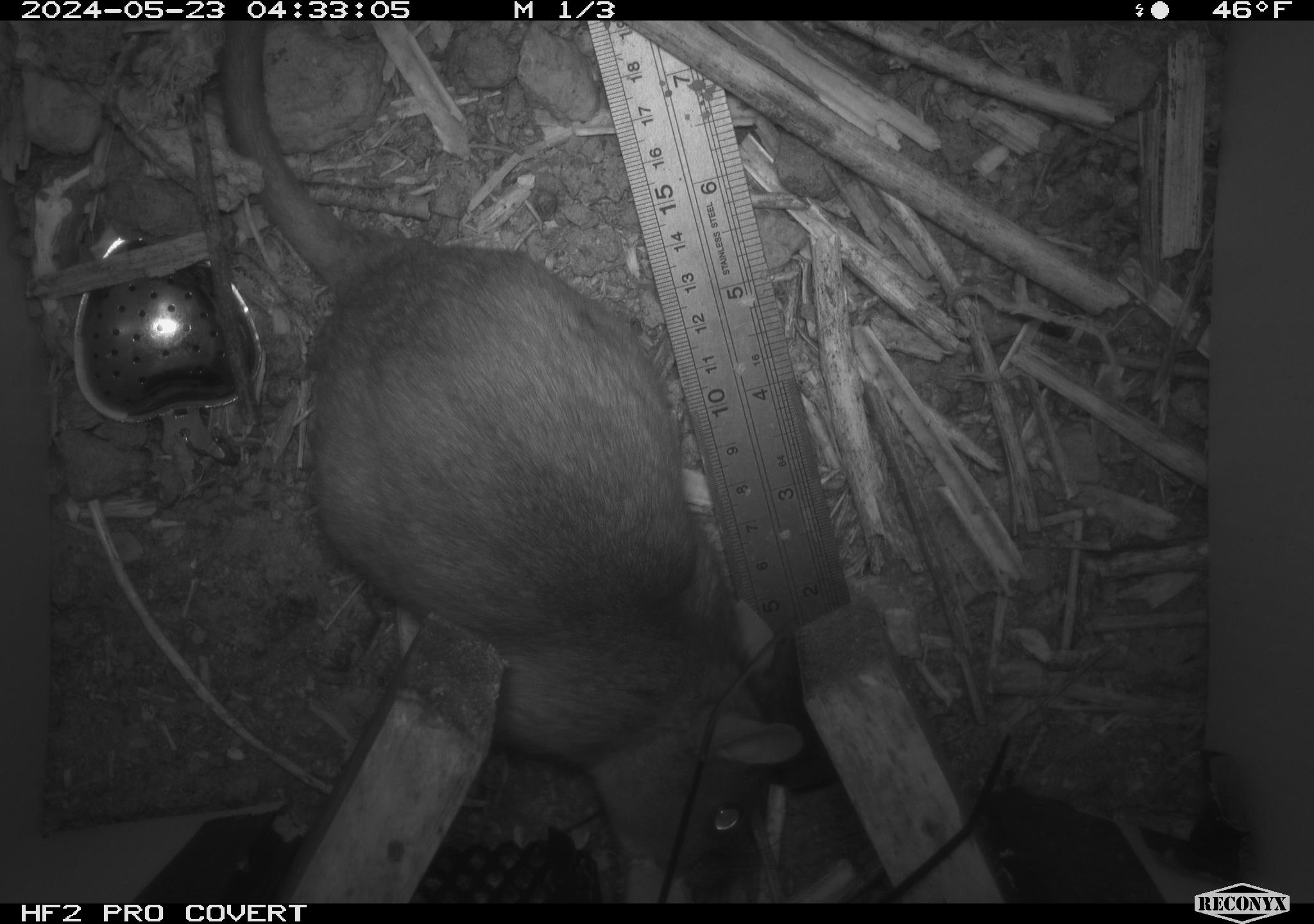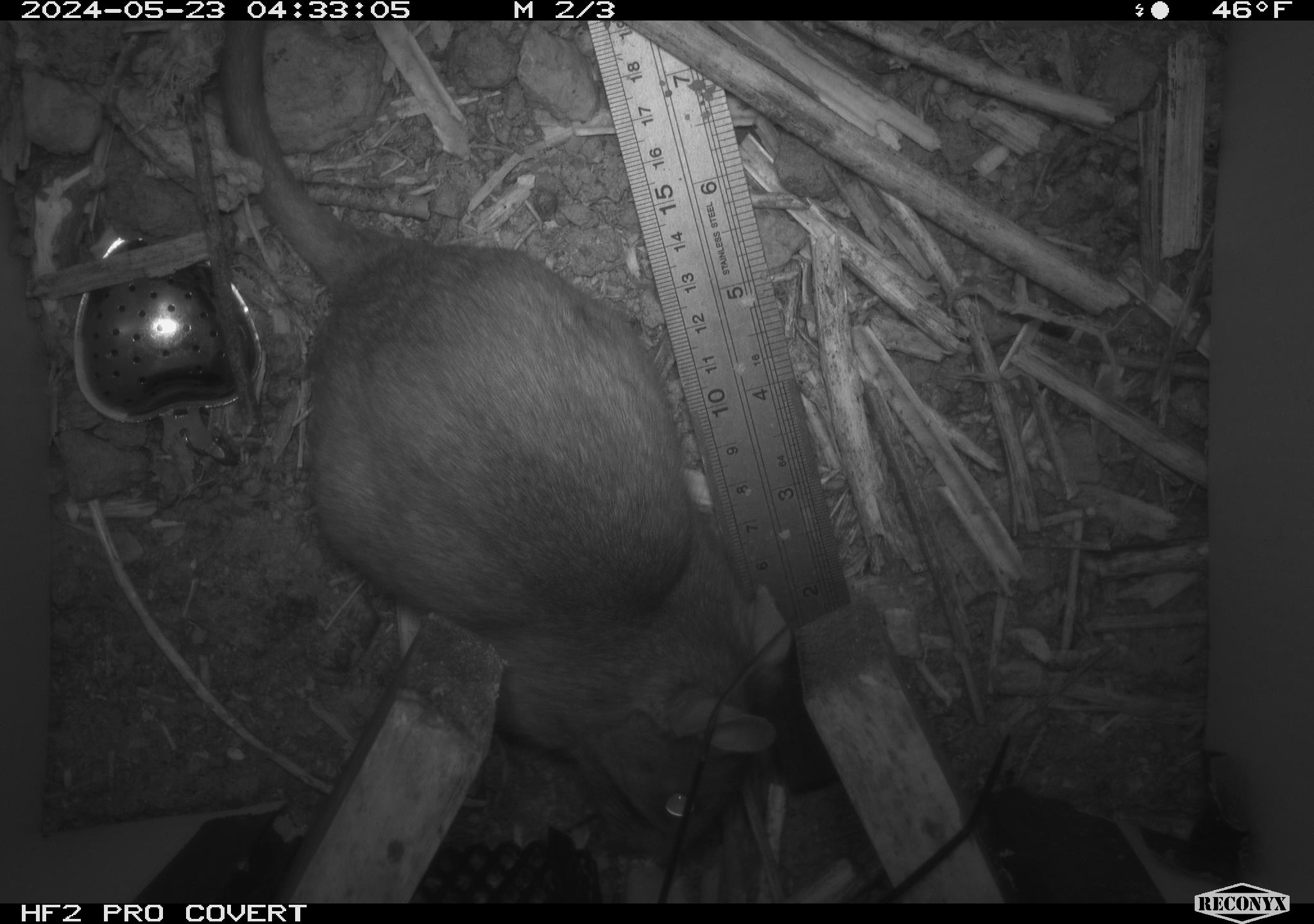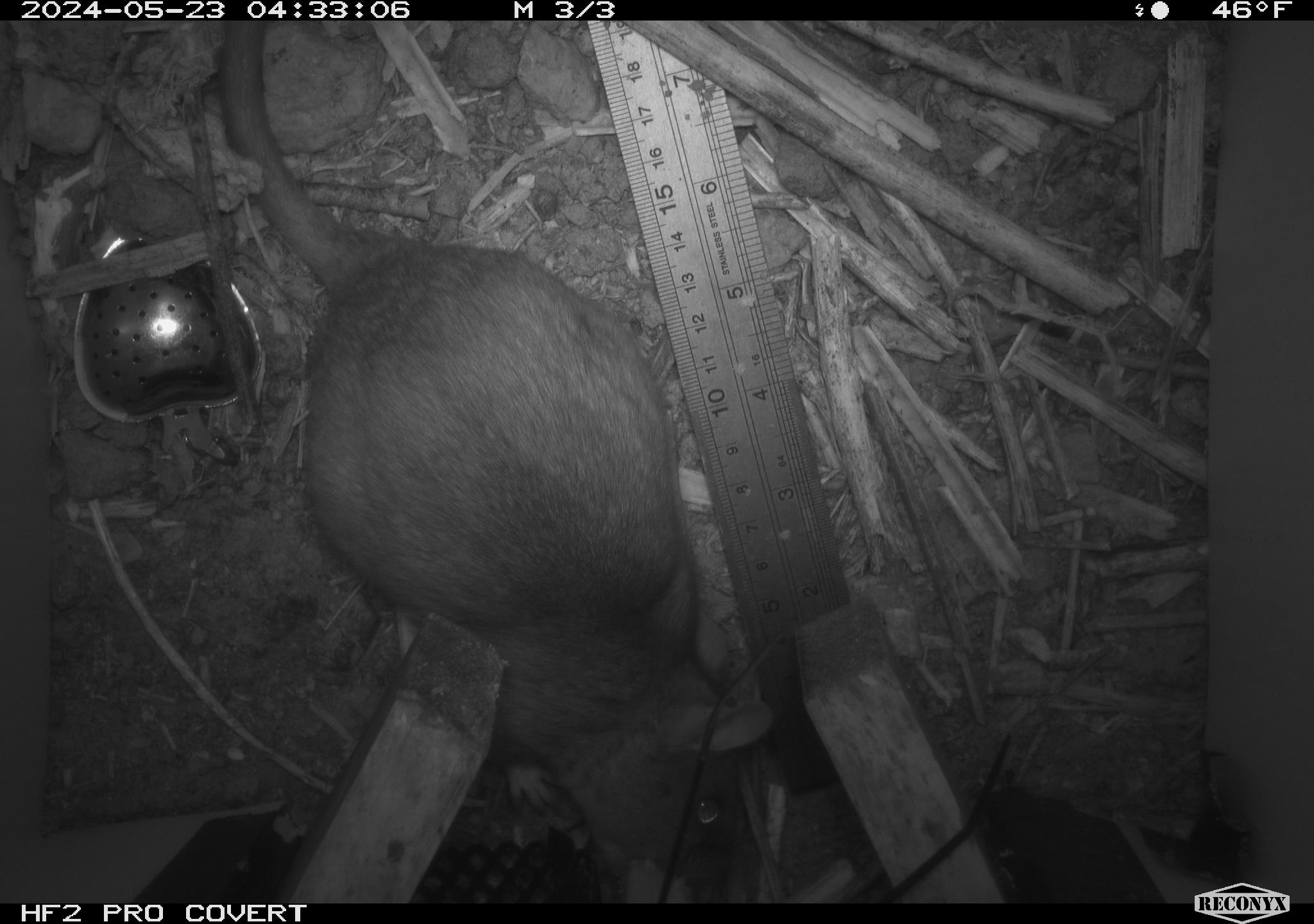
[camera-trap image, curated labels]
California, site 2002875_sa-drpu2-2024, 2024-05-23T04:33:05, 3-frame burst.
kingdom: Animalia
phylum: Chordata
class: Mammalia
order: Rodentia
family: Cricetidae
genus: Neotoma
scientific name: Neotoma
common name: pack rat or woodrat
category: neotoma species